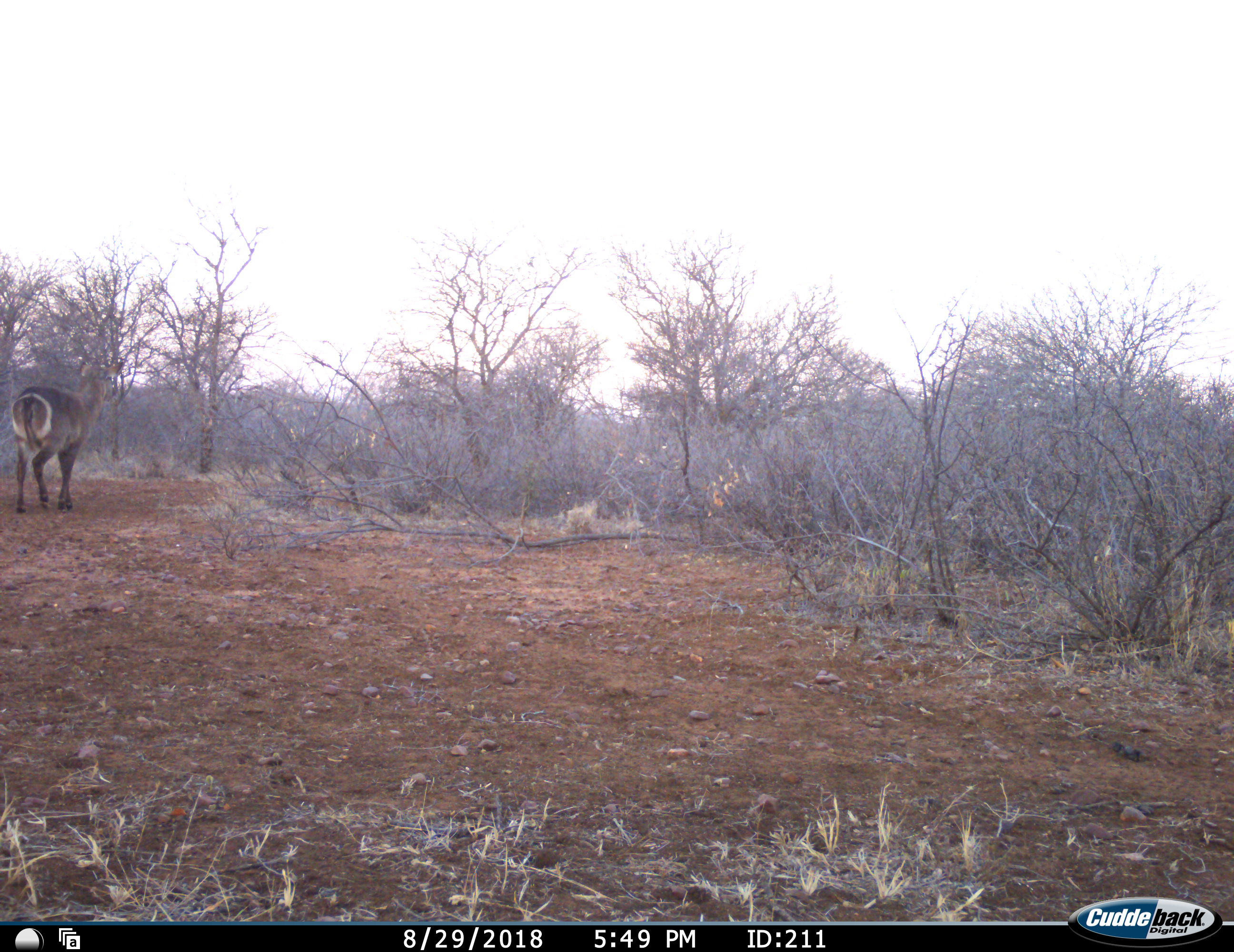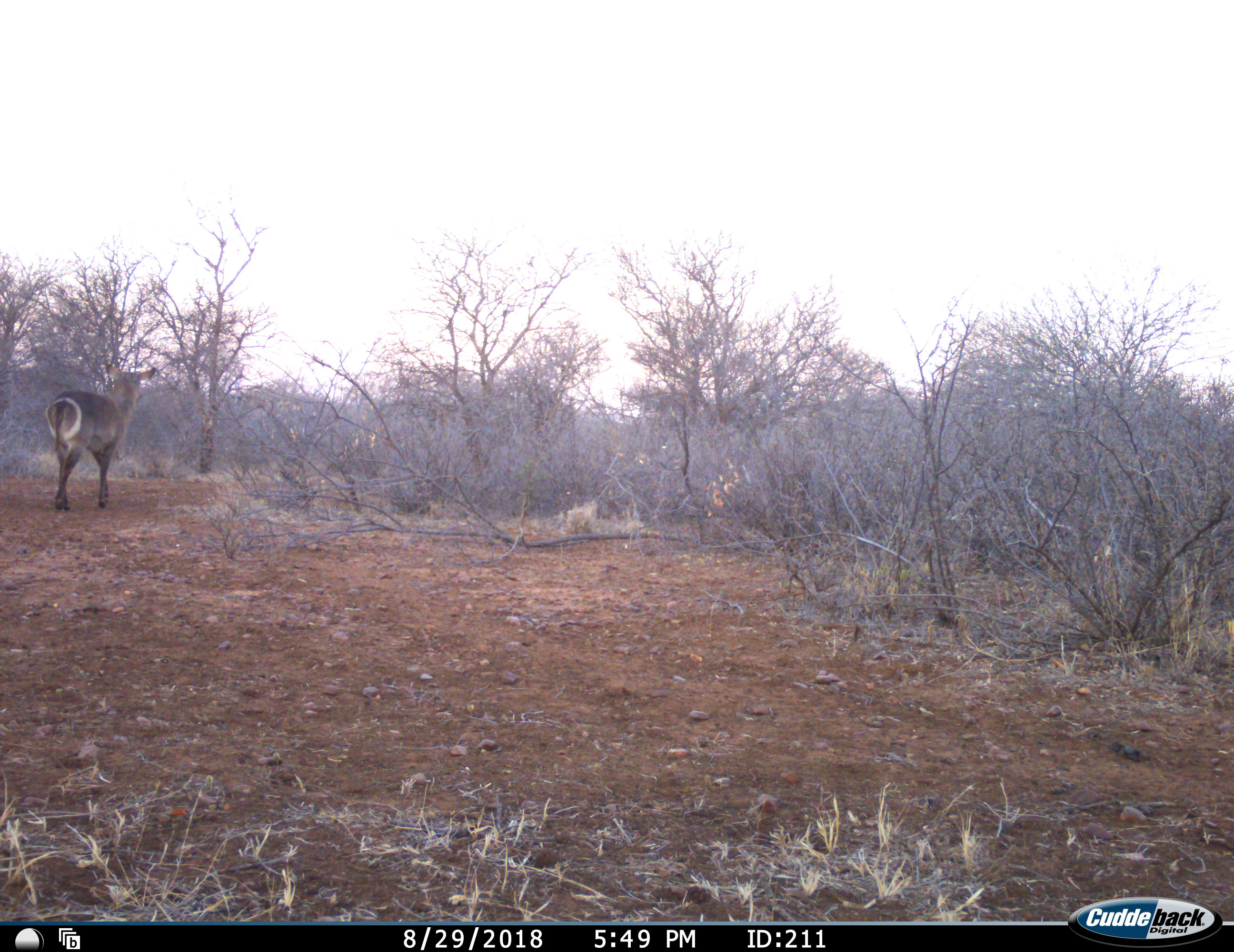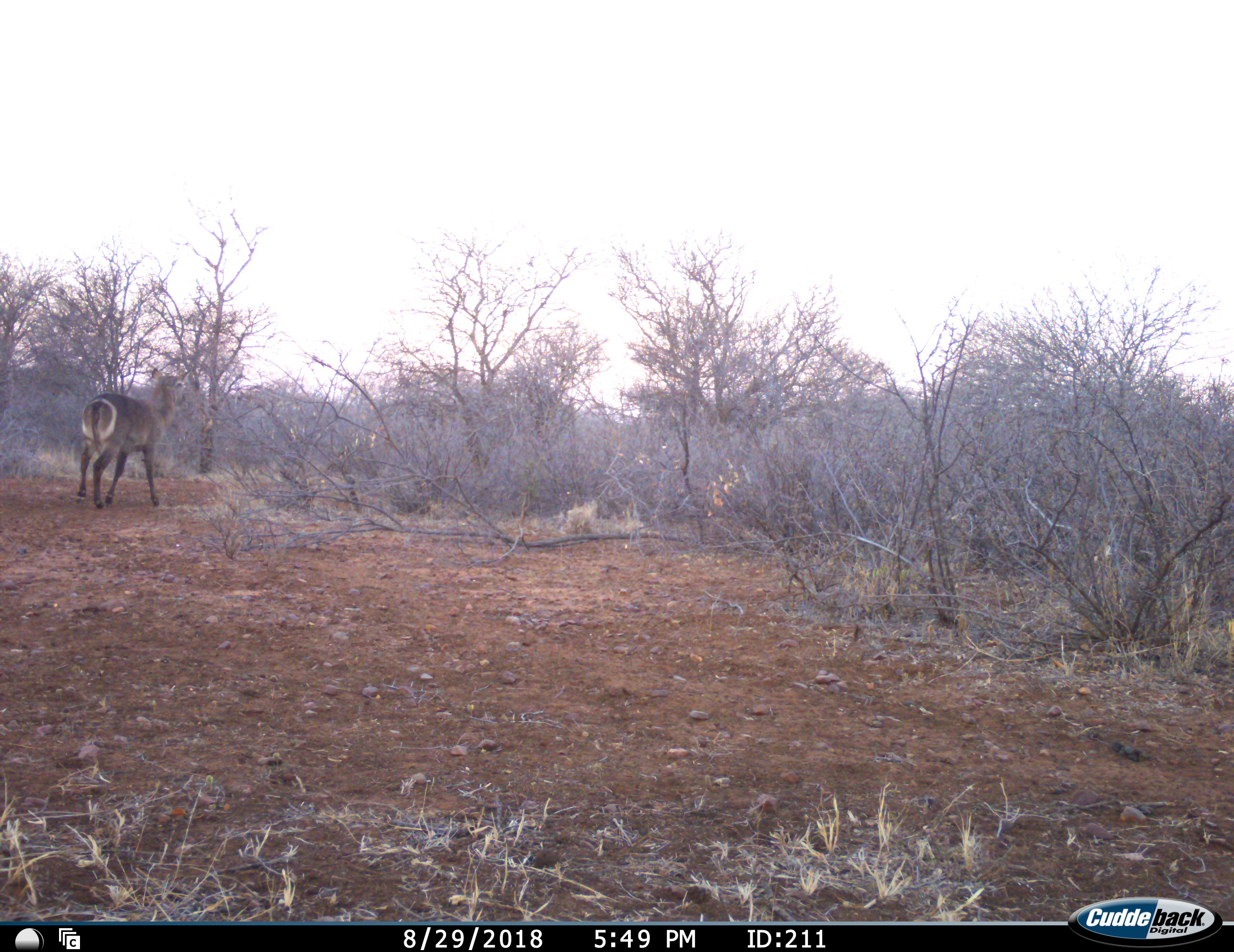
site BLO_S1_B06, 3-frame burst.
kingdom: Animalia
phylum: Chordata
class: Mammalia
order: Artiodactyla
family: Bovidae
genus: Kobus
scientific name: Kobus ellipsiprymnus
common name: waterbuck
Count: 1.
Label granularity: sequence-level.